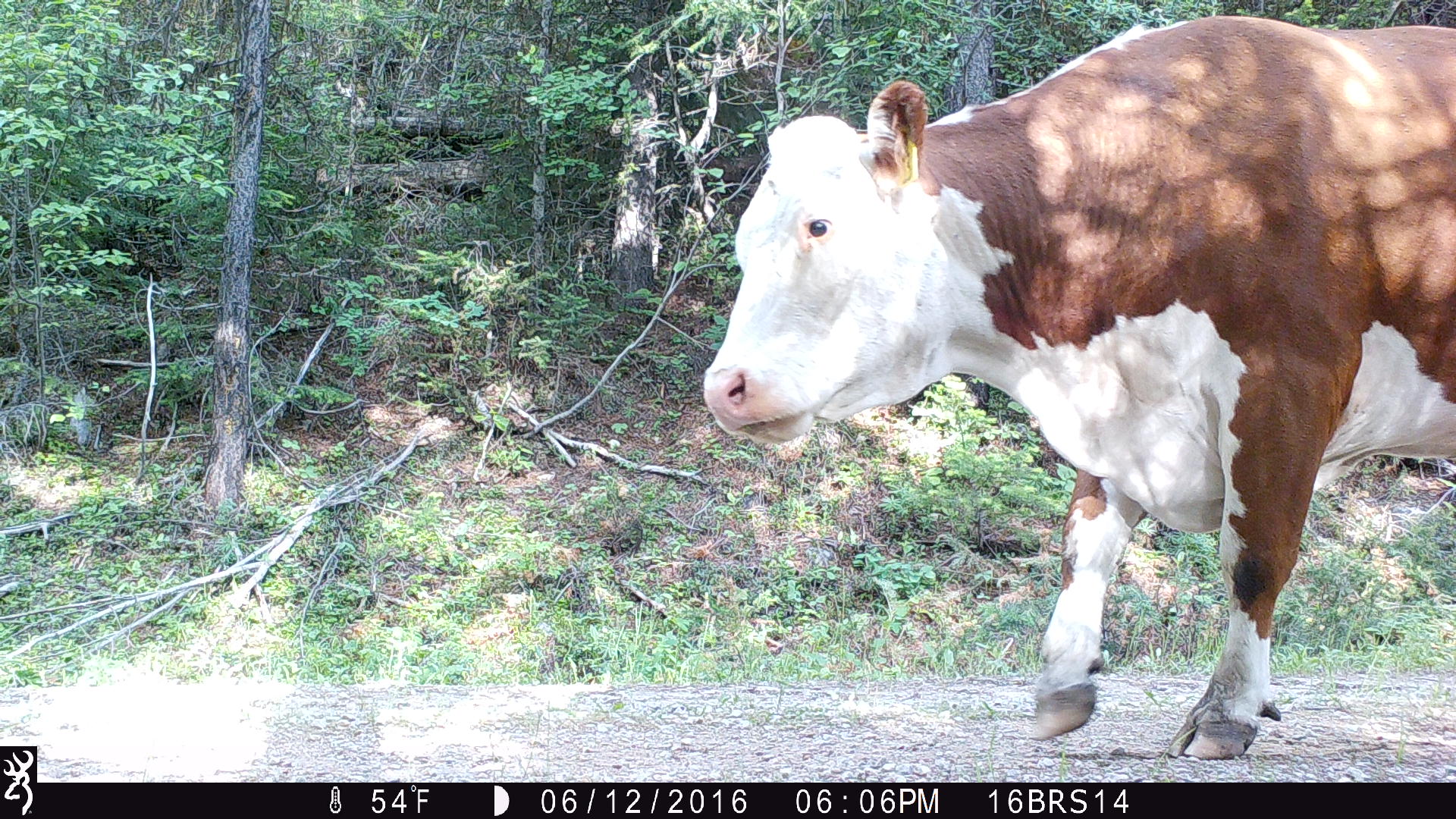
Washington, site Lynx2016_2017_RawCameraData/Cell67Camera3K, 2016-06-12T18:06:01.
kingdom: Animalia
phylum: Chordata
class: Mammalia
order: Artiodactyla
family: Bovidae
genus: Bos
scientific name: Bos taurus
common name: domestic cattle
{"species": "domestic cattle (Bos taurus)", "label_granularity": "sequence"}